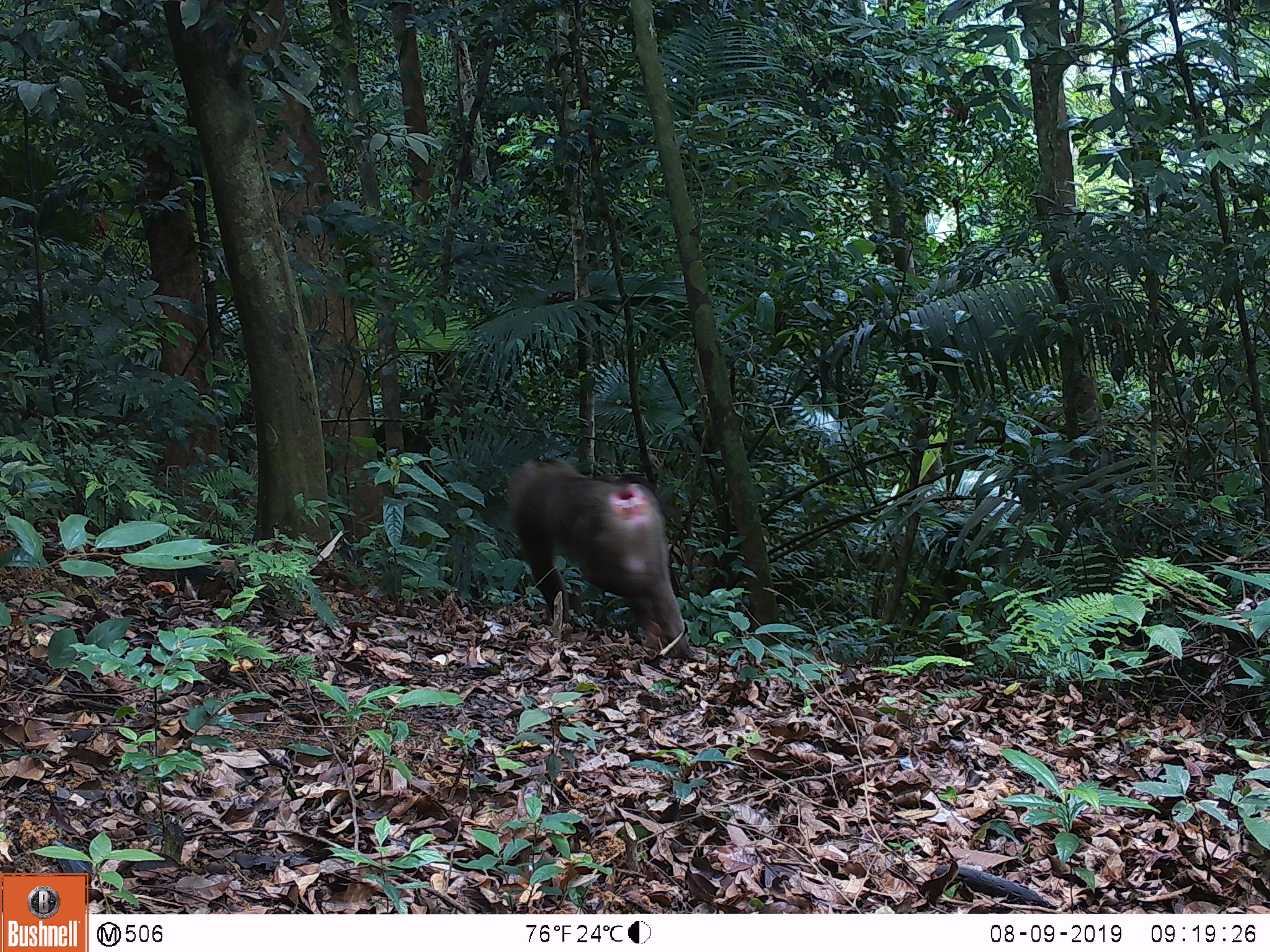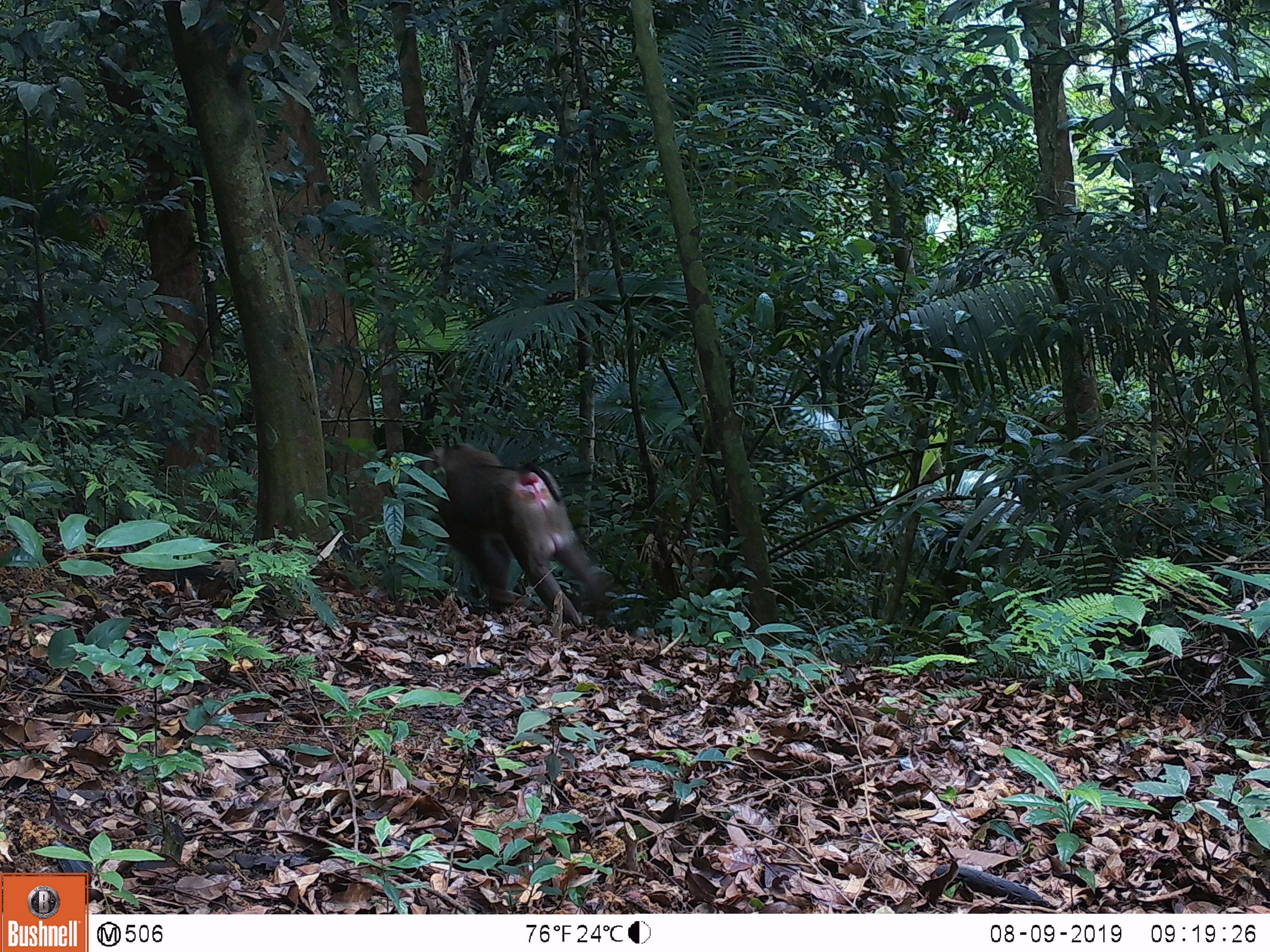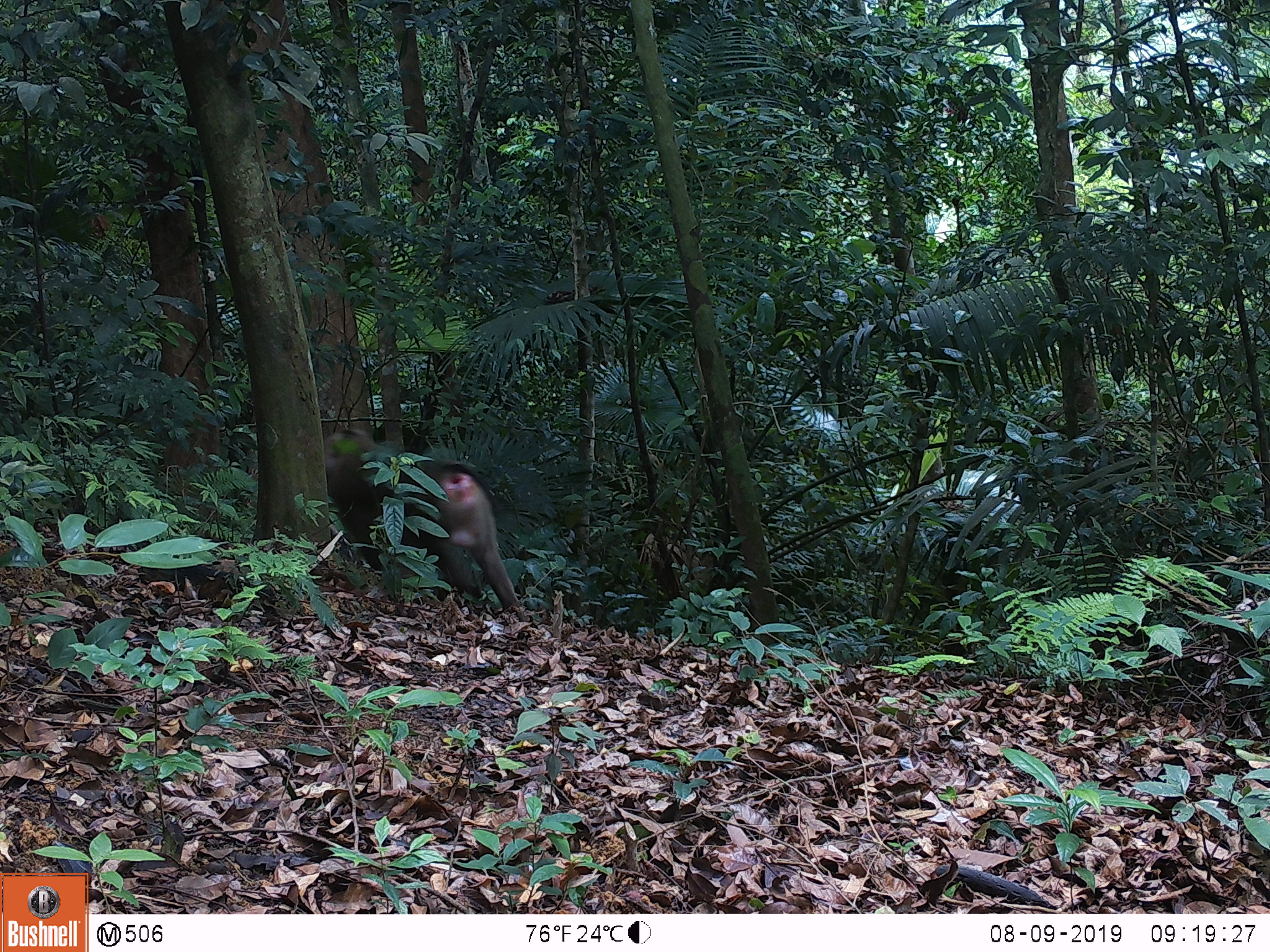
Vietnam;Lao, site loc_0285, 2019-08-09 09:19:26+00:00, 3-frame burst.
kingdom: Animalia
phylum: Chordata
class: Mammalia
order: Primates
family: Cercopithecidae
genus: Macaca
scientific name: Macaca nemestrina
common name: pig-tailed macaque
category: pig tailed macaque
Pig tailed macaque (pig-tailed macaque) (Macaca nemestrina). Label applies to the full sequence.